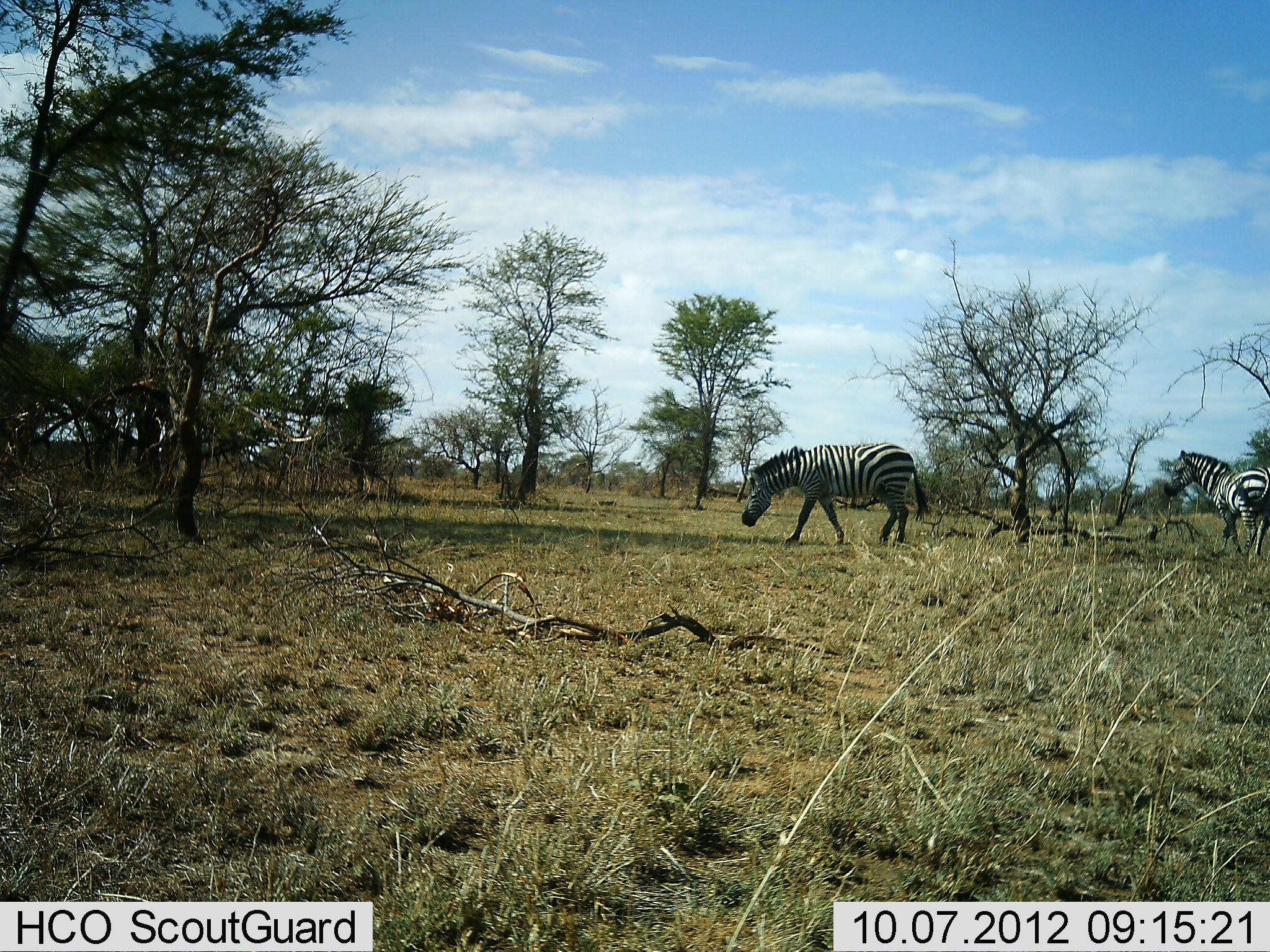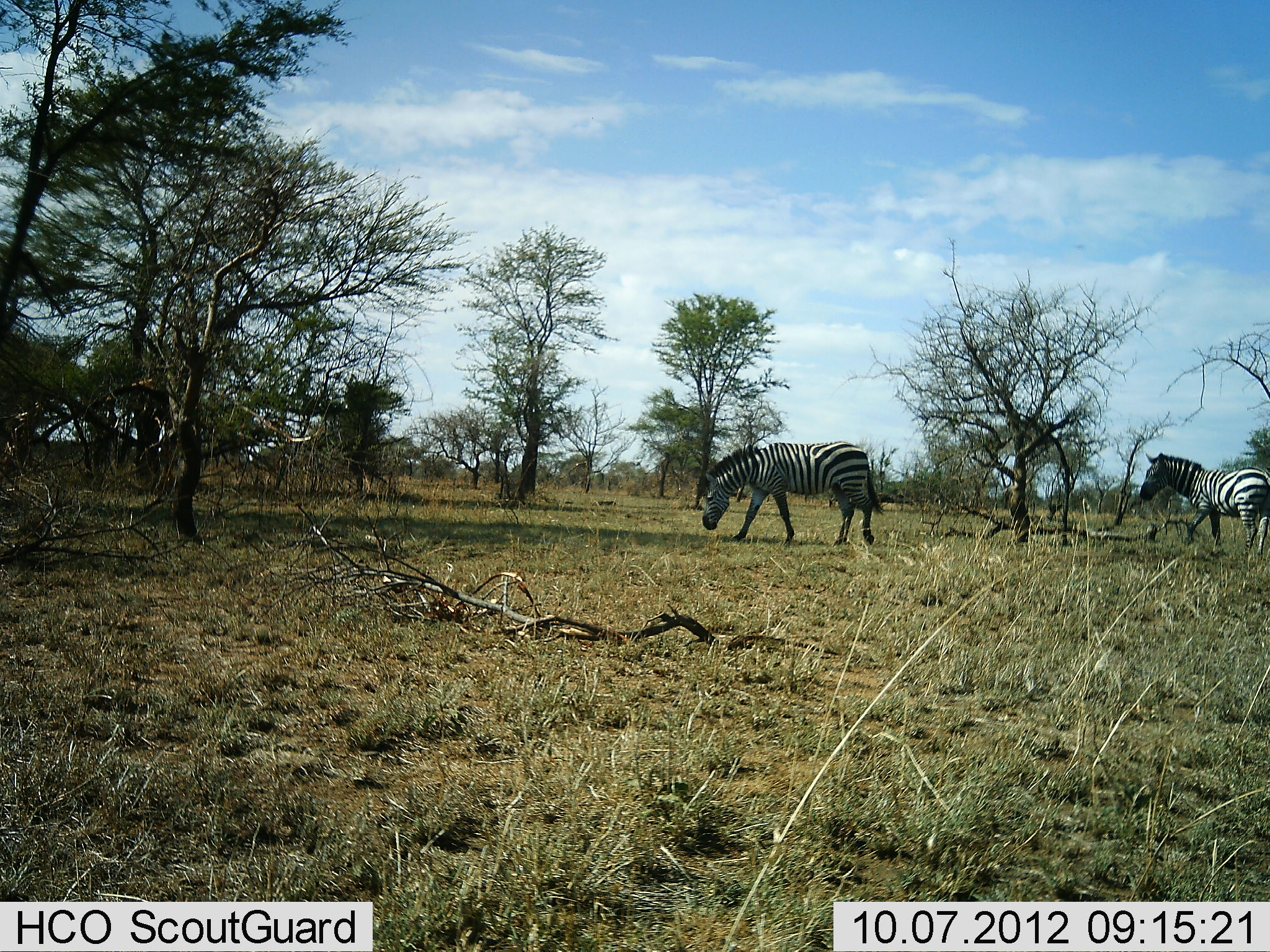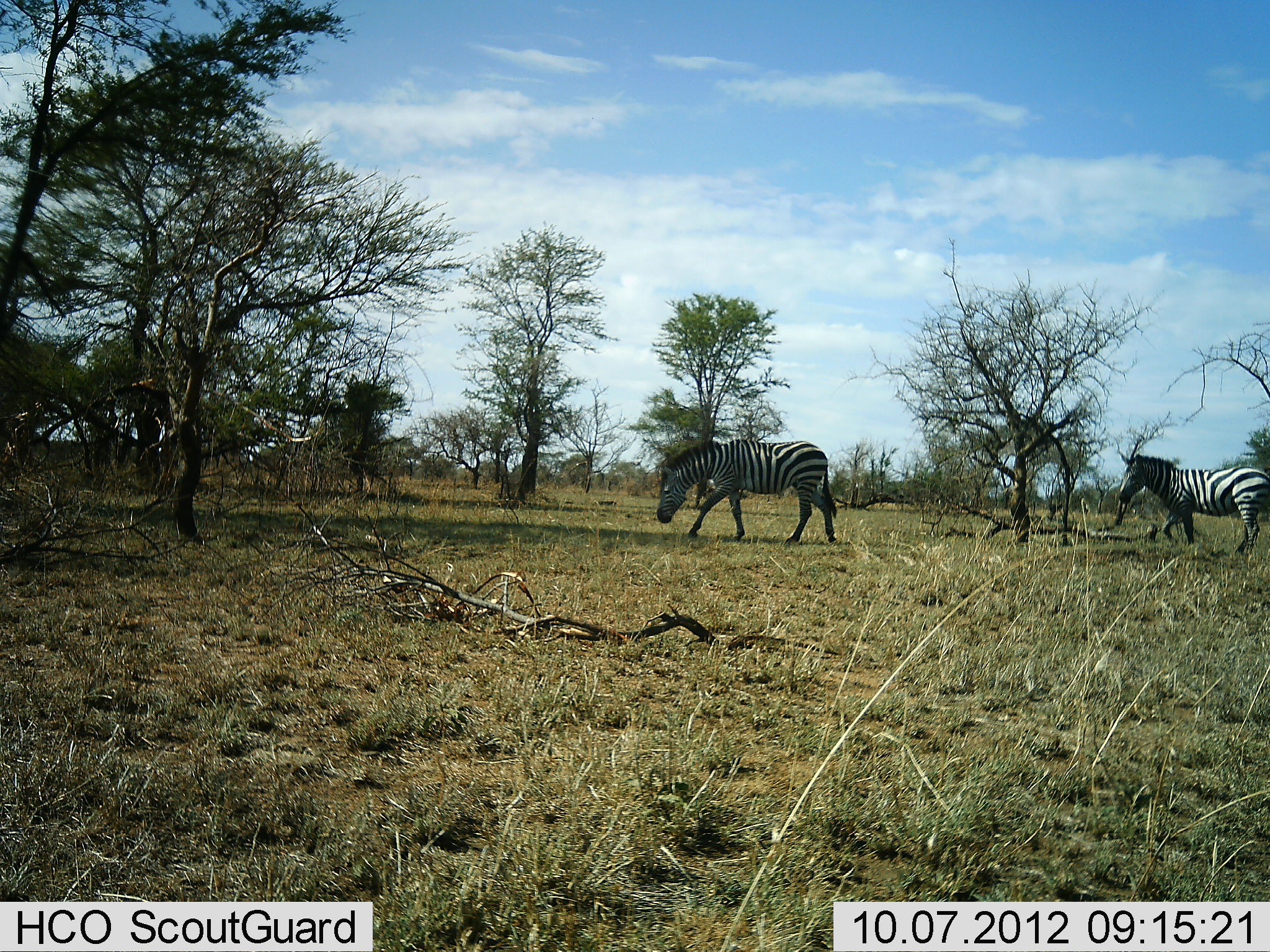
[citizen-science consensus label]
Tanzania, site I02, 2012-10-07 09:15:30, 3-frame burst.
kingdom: Animalia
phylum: Chordata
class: Mammalia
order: Perissodactyla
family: Equidae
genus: Equus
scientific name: Equus quagga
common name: plains zebra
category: zebra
Zebra (plains zebra) (Equus quagga), count 2. Behavior (volunteer vote fractions): standing 20%, resting 10%, moving 90%, interacting 0%. Young present (vote fraction): 0%. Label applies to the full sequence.